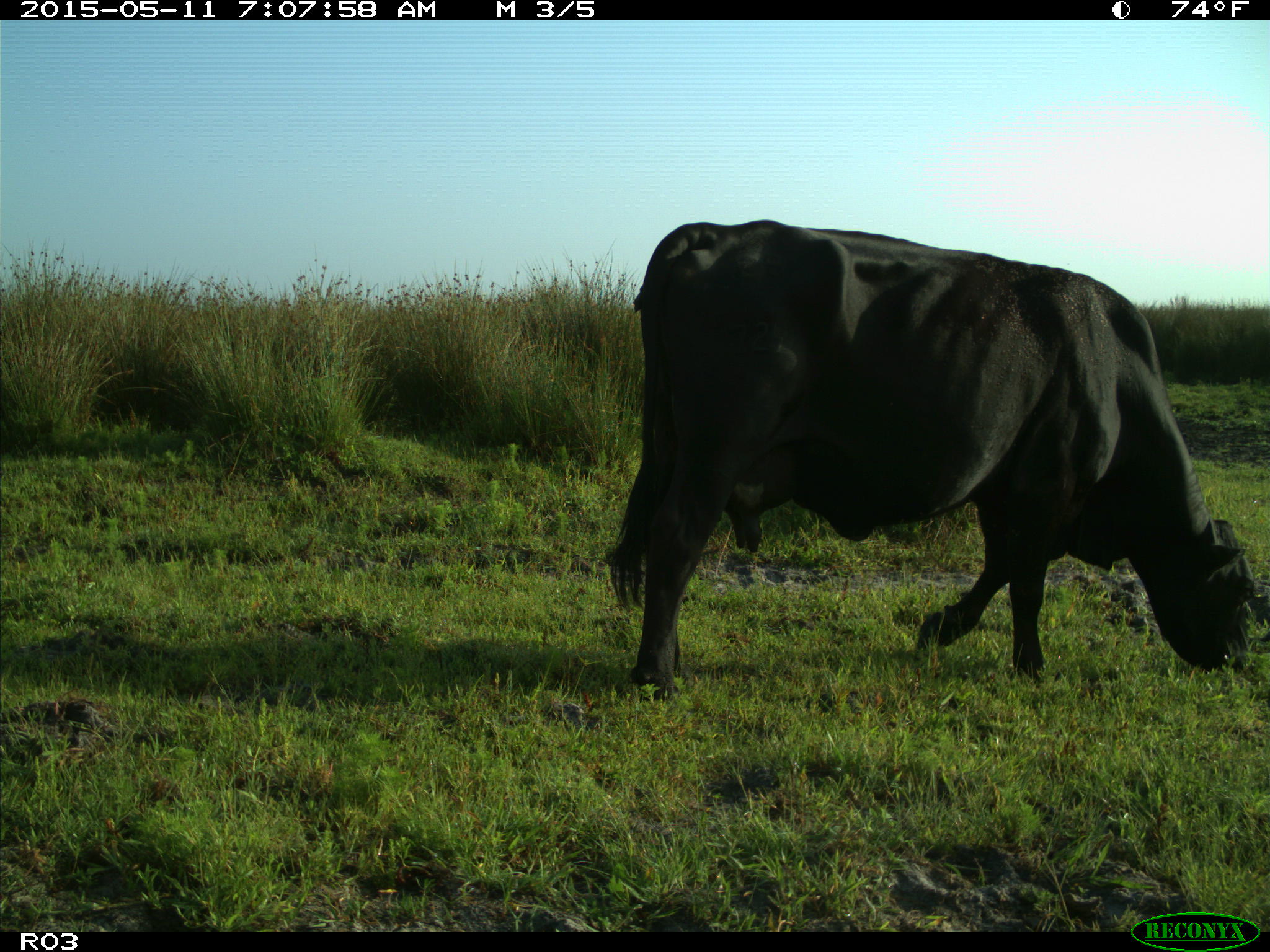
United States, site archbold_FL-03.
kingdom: Animalia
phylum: Chordata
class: Mammalia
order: Artiodactyla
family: Bovidae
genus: Bos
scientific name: Bos taurus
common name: domestic cow